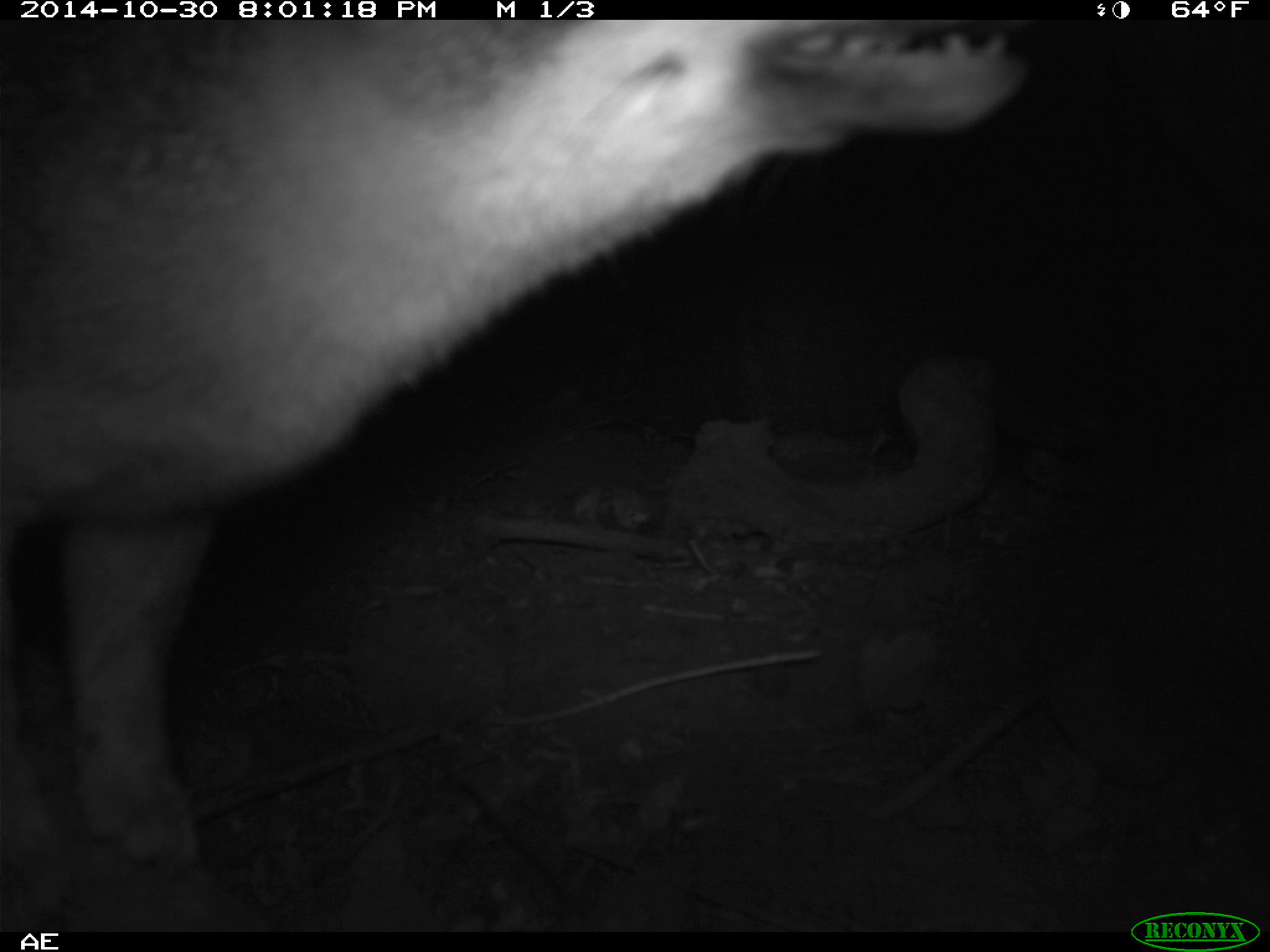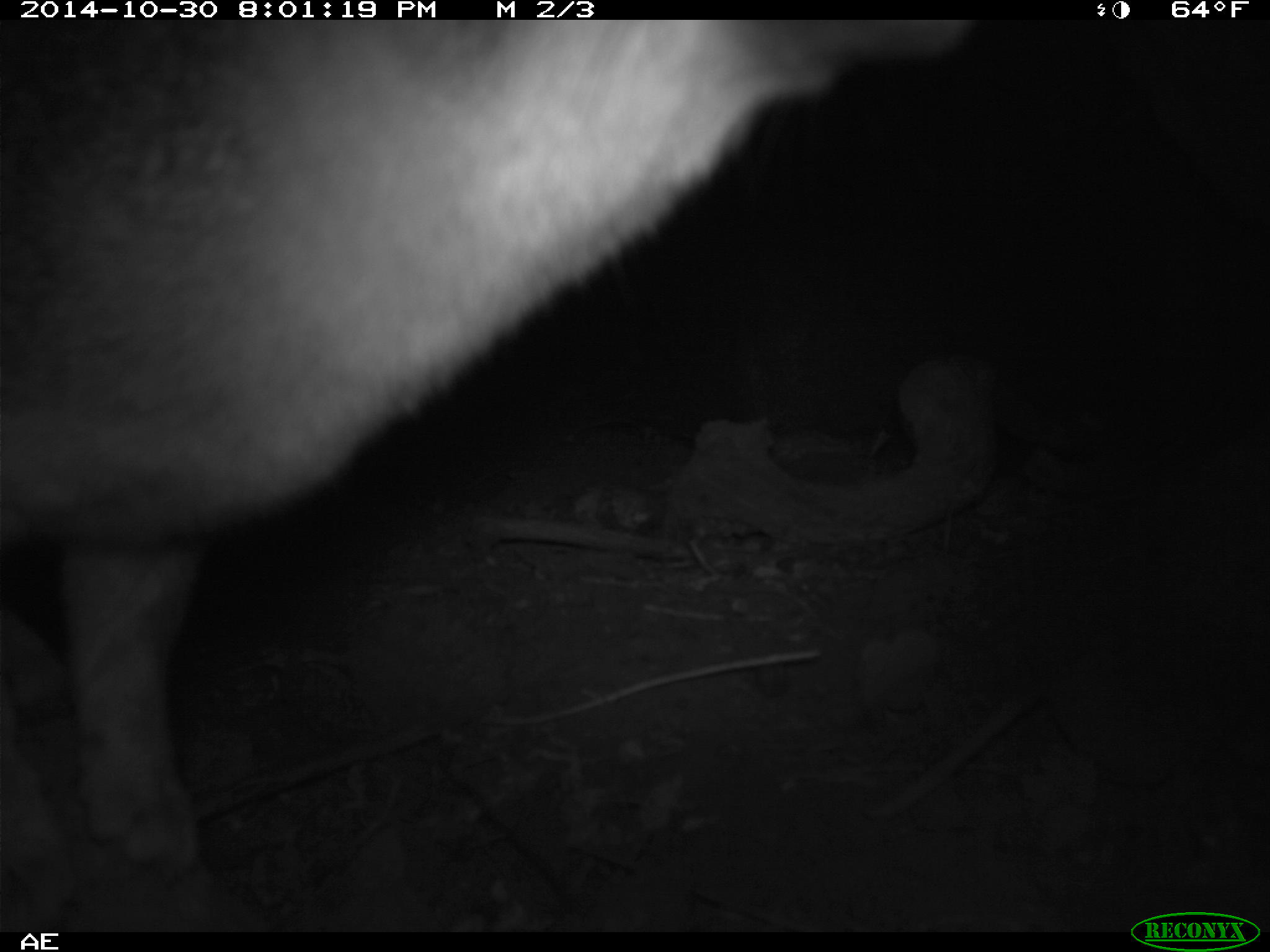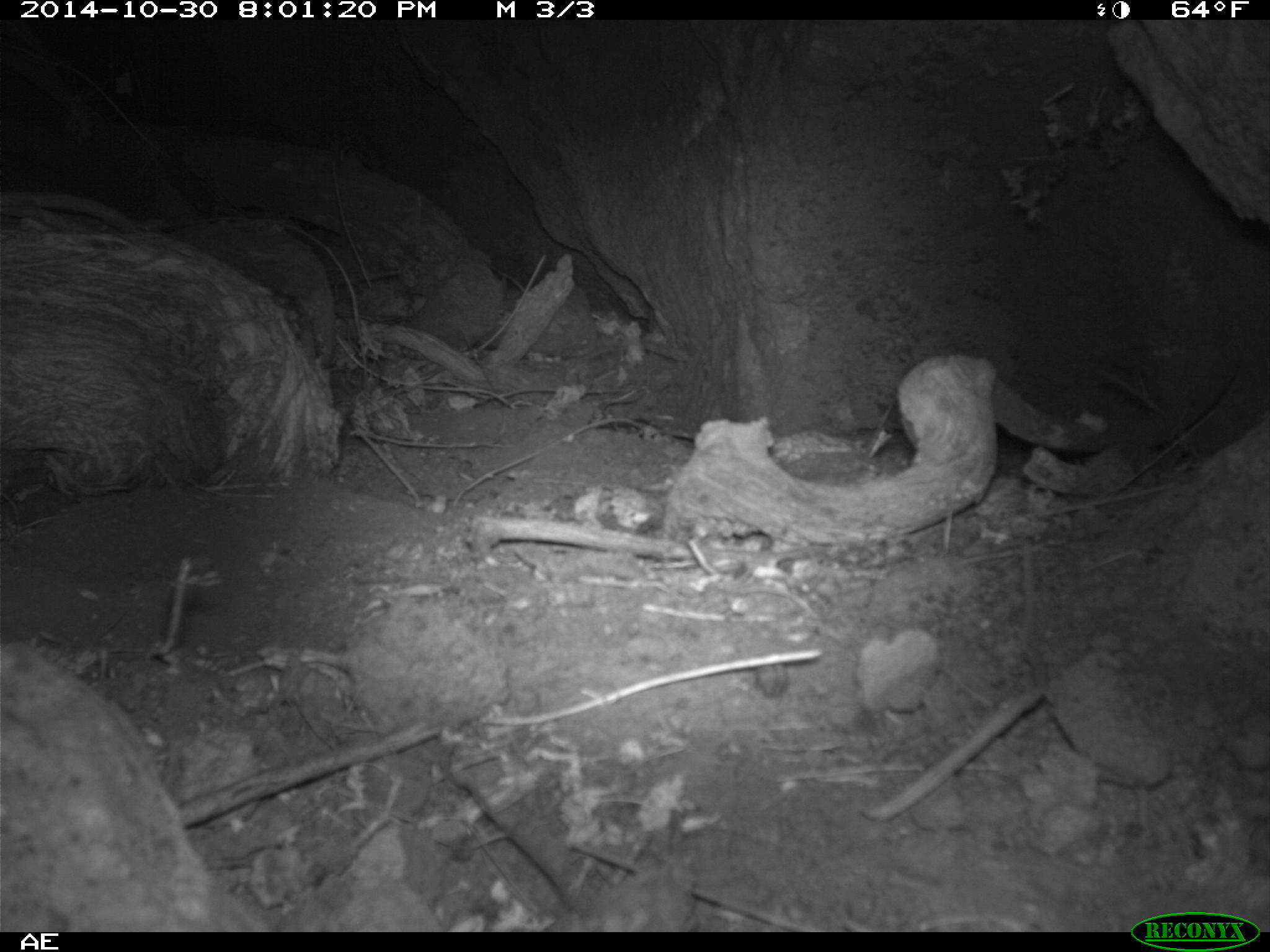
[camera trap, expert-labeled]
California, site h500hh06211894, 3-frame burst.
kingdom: Animalia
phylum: Chordata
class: Mammalia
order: Carnivora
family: Canidae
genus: Urocyon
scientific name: Urocyon littoralis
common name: island fox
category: fox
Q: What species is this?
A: Fox (island fox) (Urocyon littoralis).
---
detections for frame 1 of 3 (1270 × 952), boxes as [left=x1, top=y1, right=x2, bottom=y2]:
fox: [left=0, top=19, right=1032, bottom=930]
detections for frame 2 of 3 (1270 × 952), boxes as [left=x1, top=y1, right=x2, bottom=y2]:
fox: [left=0, top=22, right=970, bottom=930]